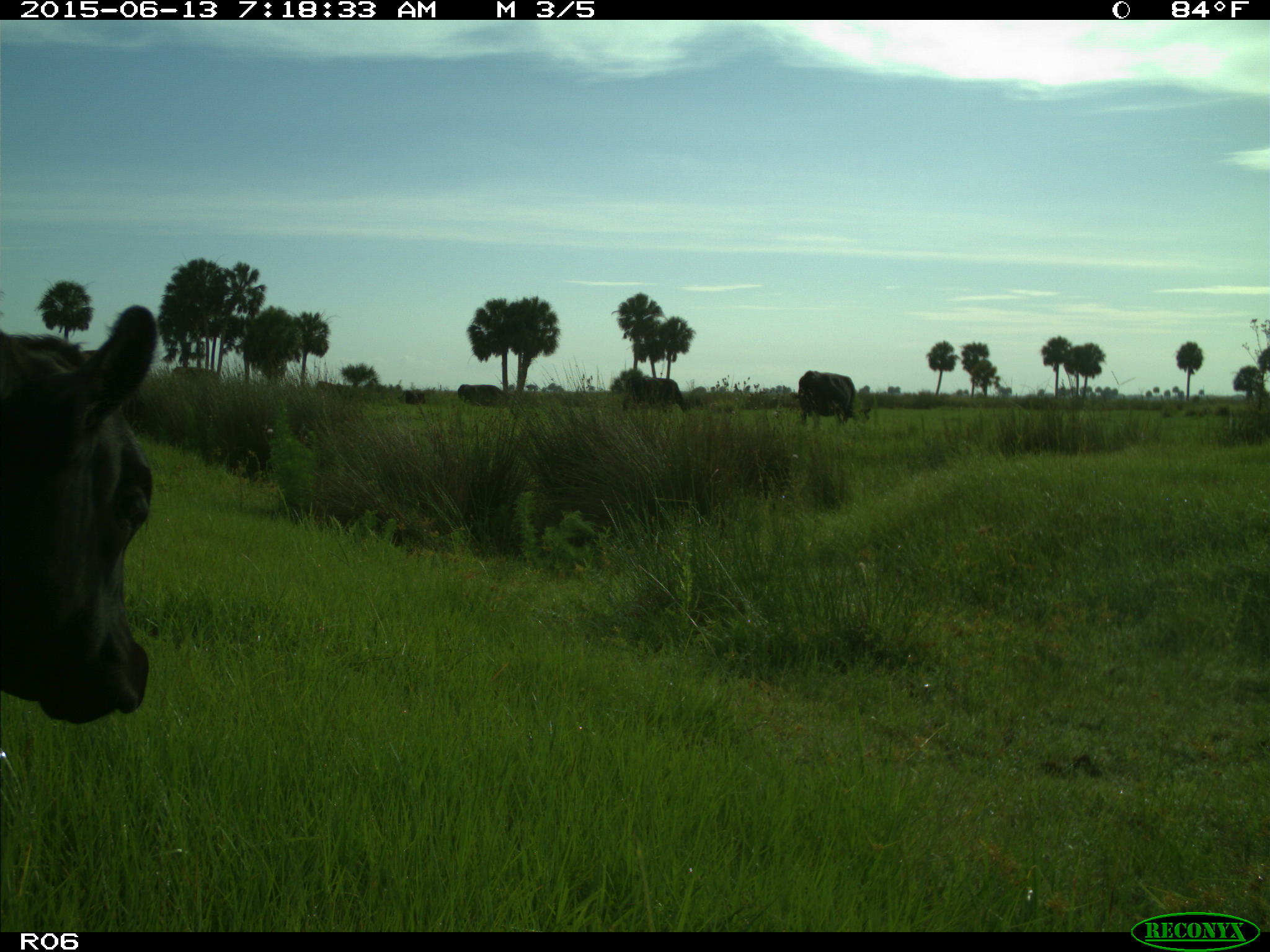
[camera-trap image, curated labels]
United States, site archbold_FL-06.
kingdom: Animalia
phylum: Chordata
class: Mammalia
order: Artiodactyla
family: Bovidae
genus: Bos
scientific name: Bos taurus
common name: domestic cow